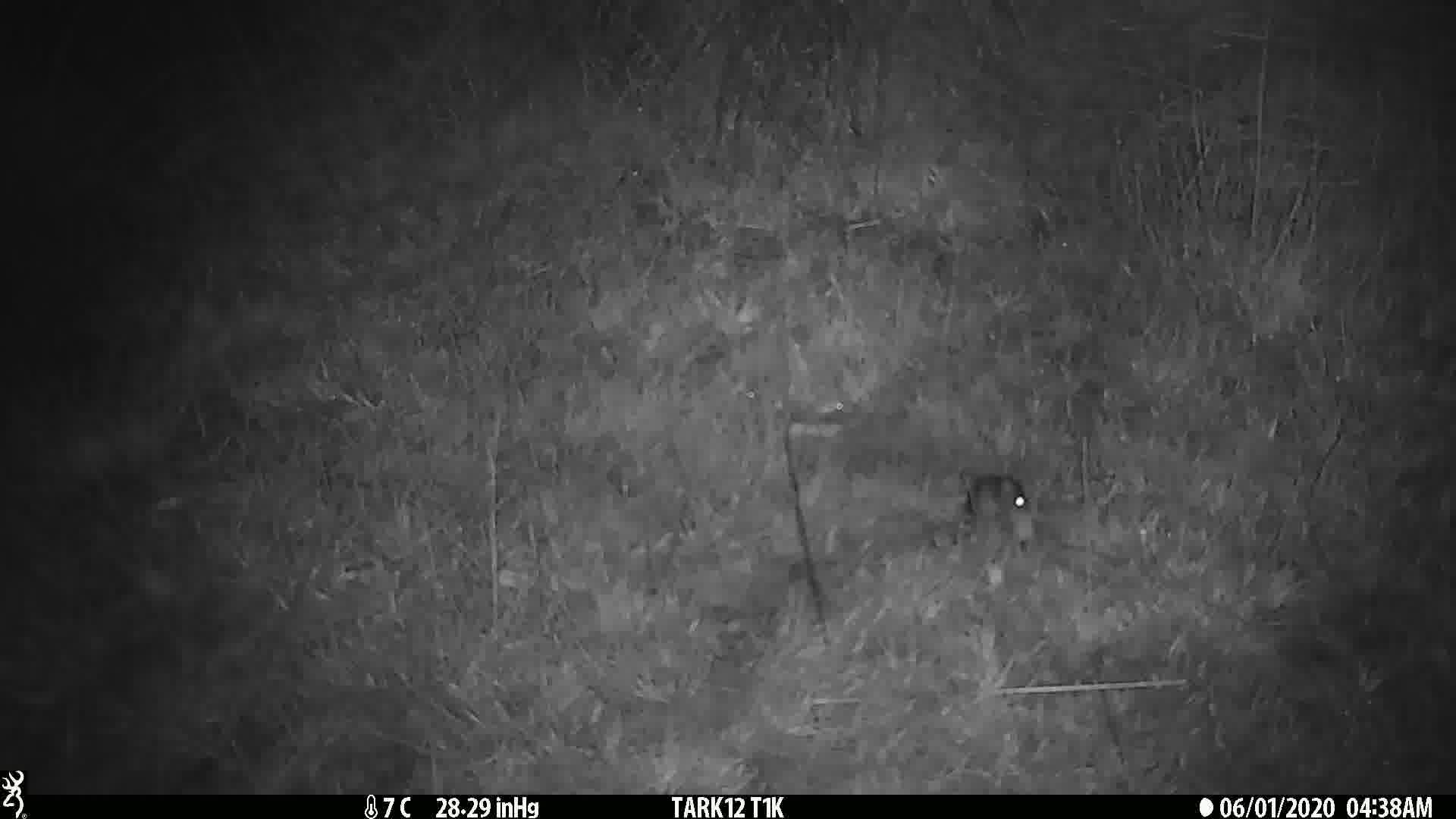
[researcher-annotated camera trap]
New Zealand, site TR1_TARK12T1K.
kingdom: Animalia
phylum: Chordata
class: Mammalia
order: Rodentia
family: Muridae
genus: Mus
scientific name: Mus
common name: mouse